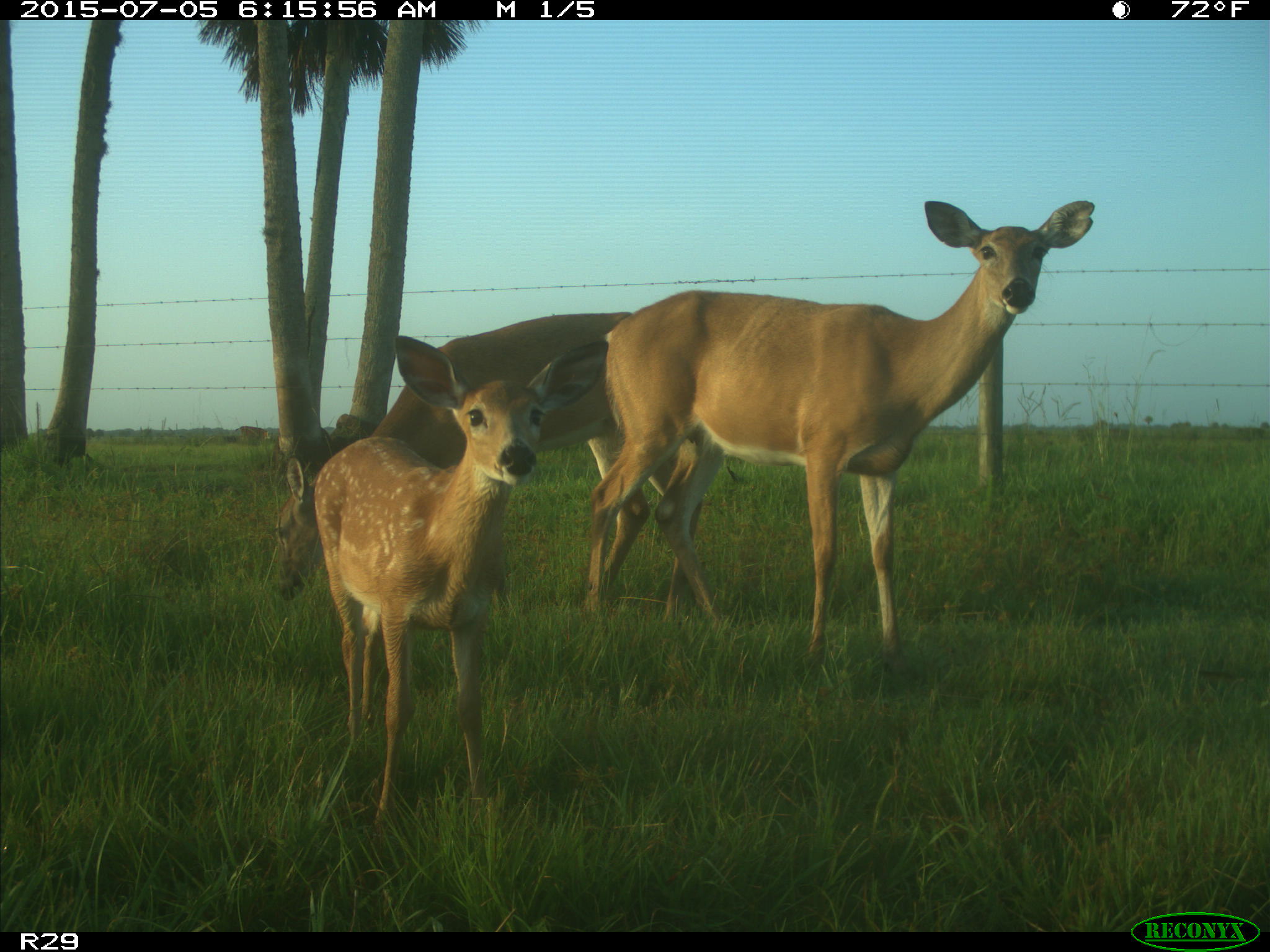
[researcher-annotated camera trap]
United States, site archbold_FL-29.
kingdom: Animalia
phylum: Chordata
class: Mammalia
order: Artiodactyla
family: Bovidae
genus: Bos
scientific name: Bos taurus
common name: domestic cow